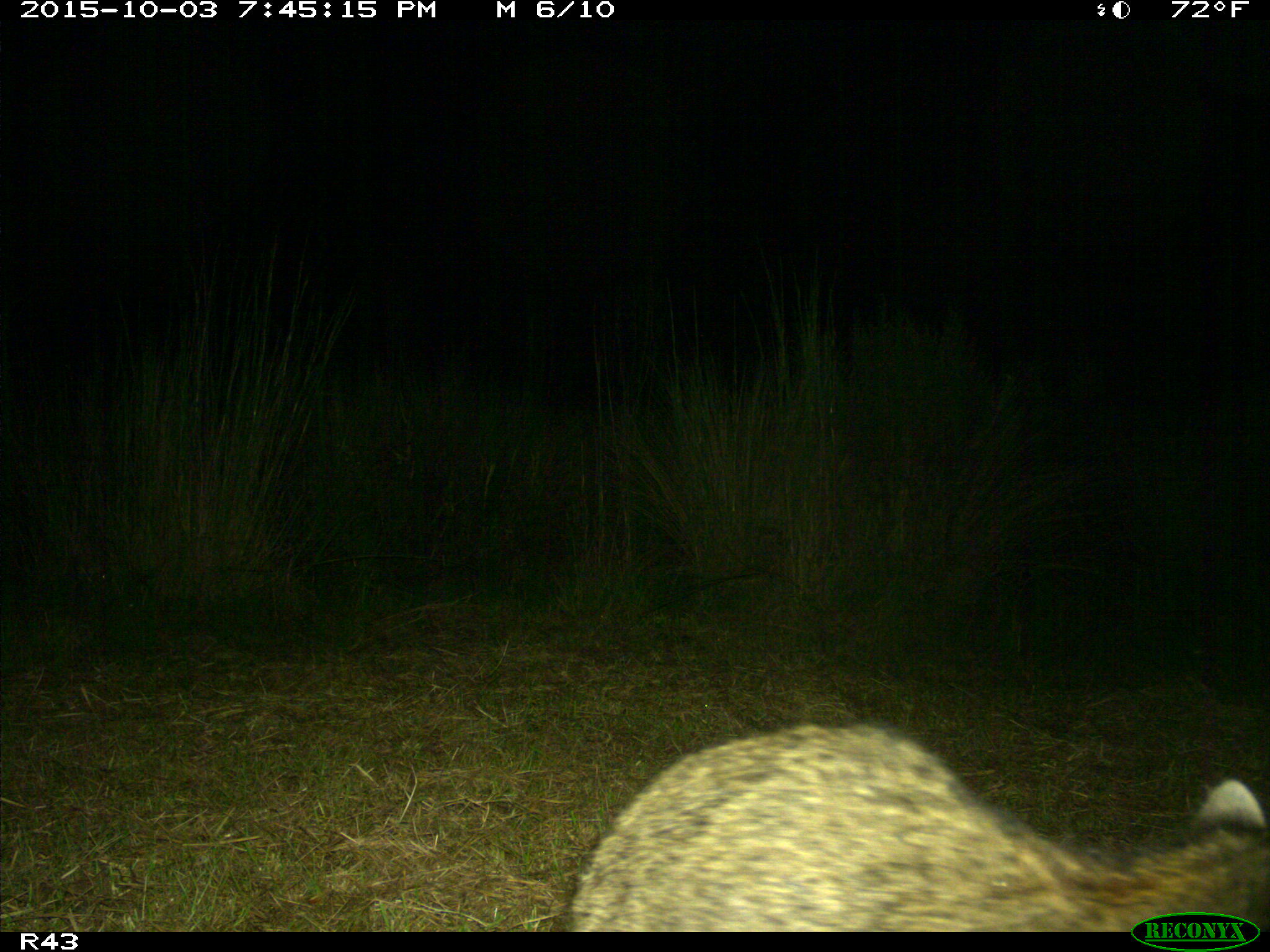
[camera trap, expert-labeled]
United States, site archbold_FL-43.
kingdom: Animalia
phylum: Chordata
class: Mammalia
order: Carnivora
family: Procyonidae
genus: Procyon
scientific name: Procyon lotor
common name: common raccoon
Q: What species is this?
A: Procyon lotor (common raccoon).